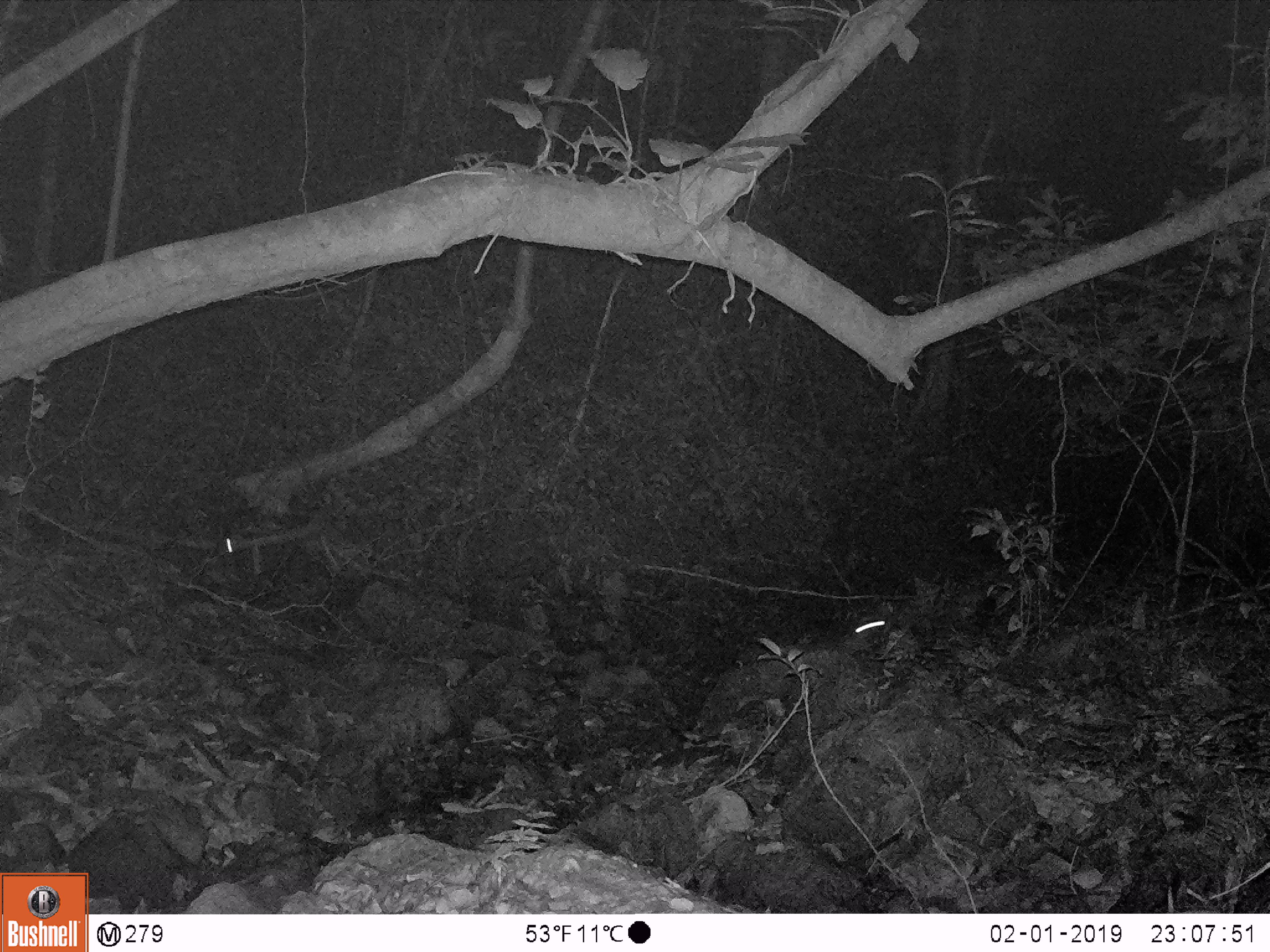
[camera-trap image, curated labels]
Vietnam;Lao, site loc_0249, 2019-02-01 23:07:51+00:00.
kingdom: Animalia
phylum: Chordata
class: Mammalia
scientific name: Mammalia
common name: mammal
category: unidentified small mammal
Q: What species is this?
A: Unidentified small mammal (mammal) (Mammalia).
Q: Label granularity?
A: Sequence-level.